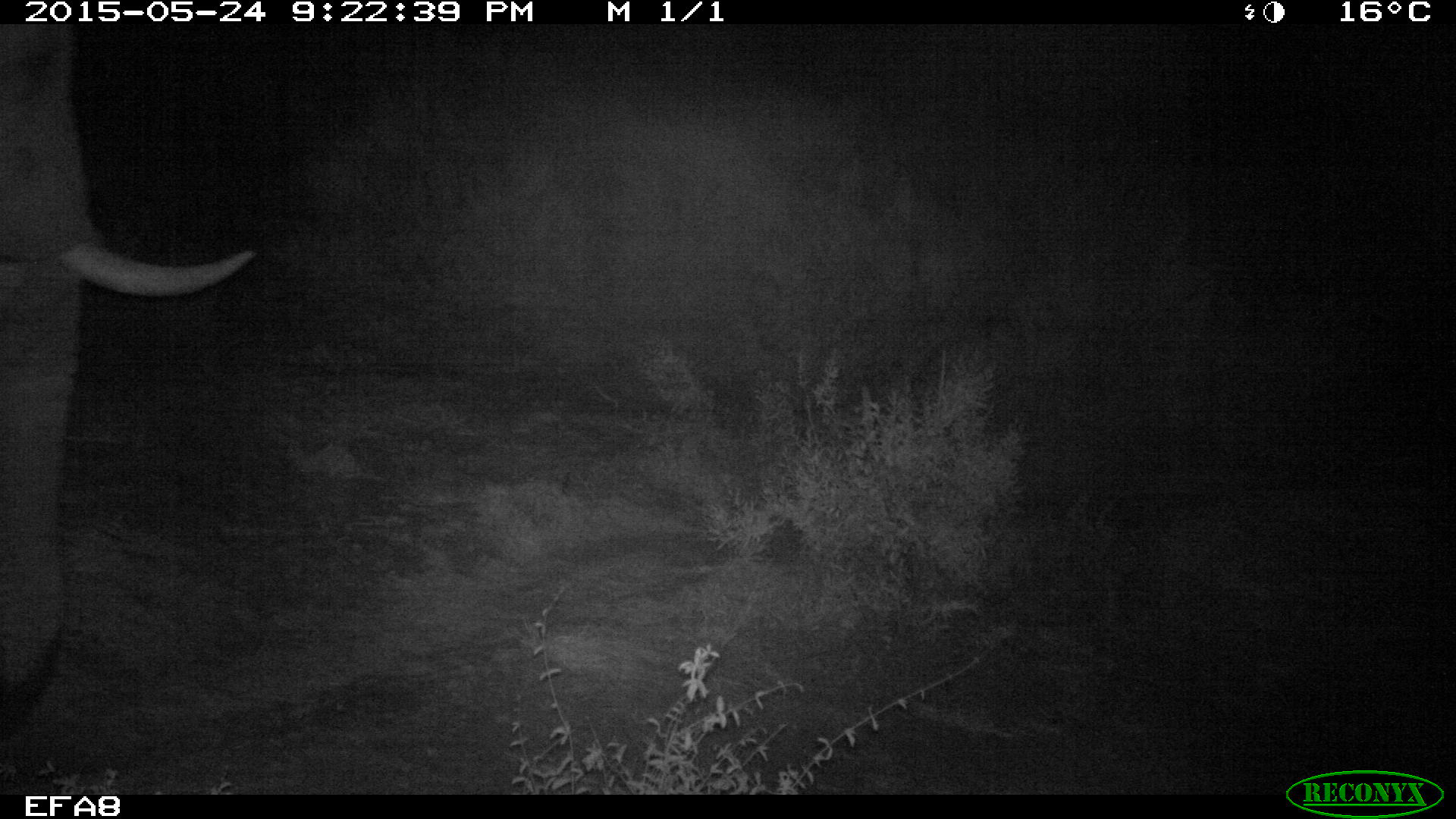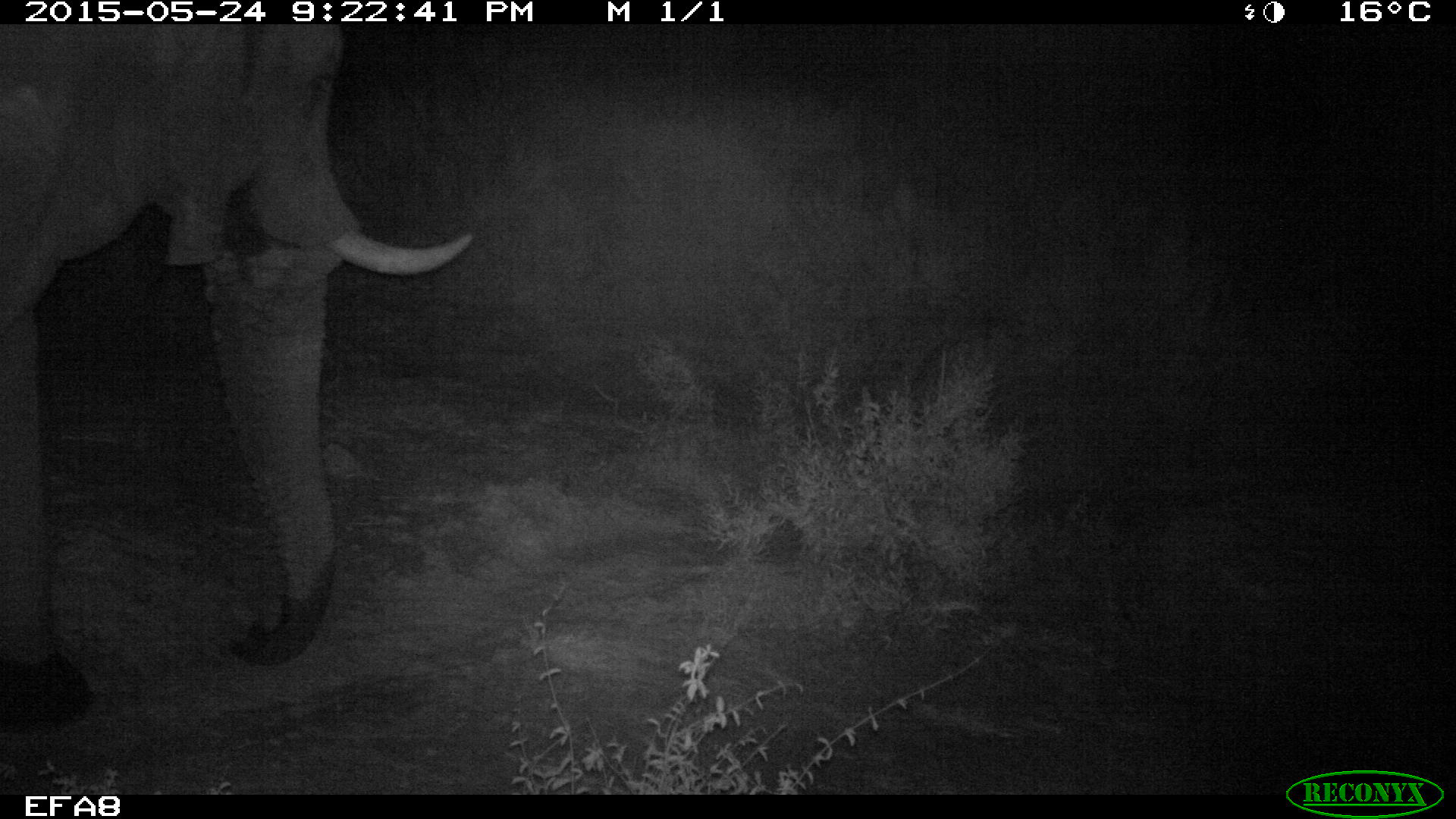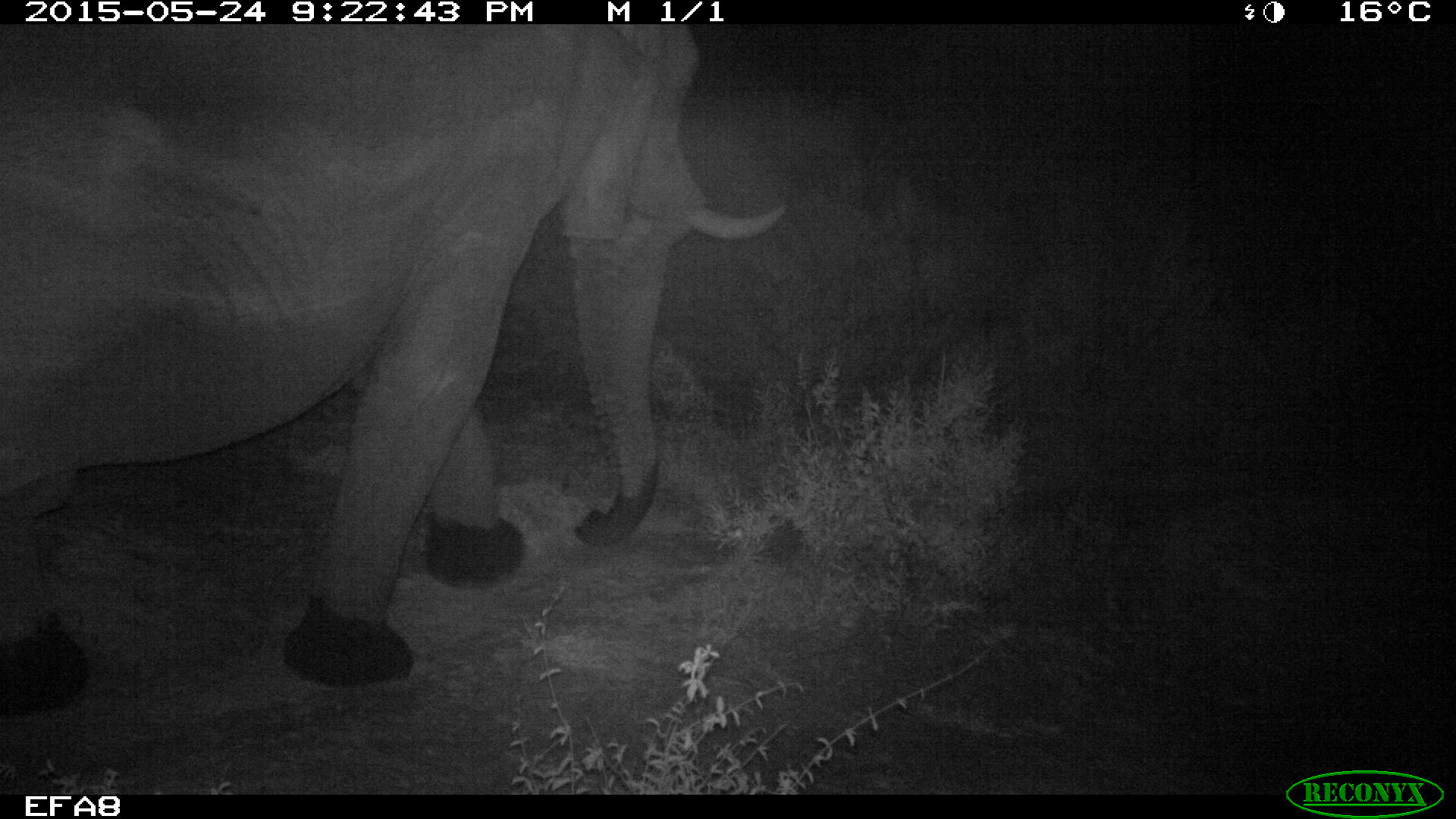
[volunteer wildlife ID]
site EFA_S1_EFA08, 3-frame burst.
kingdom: Animalia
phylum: Chordata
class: Mammalia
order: Proboscidea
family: Elephantidae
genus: Loxodonta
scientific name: Loxodonta africana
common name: african bush elephant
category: elephant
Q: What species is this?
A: Elephant (african bush elephant) (Loxodonta africana).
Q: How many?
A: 1.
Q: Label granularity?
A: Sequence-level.